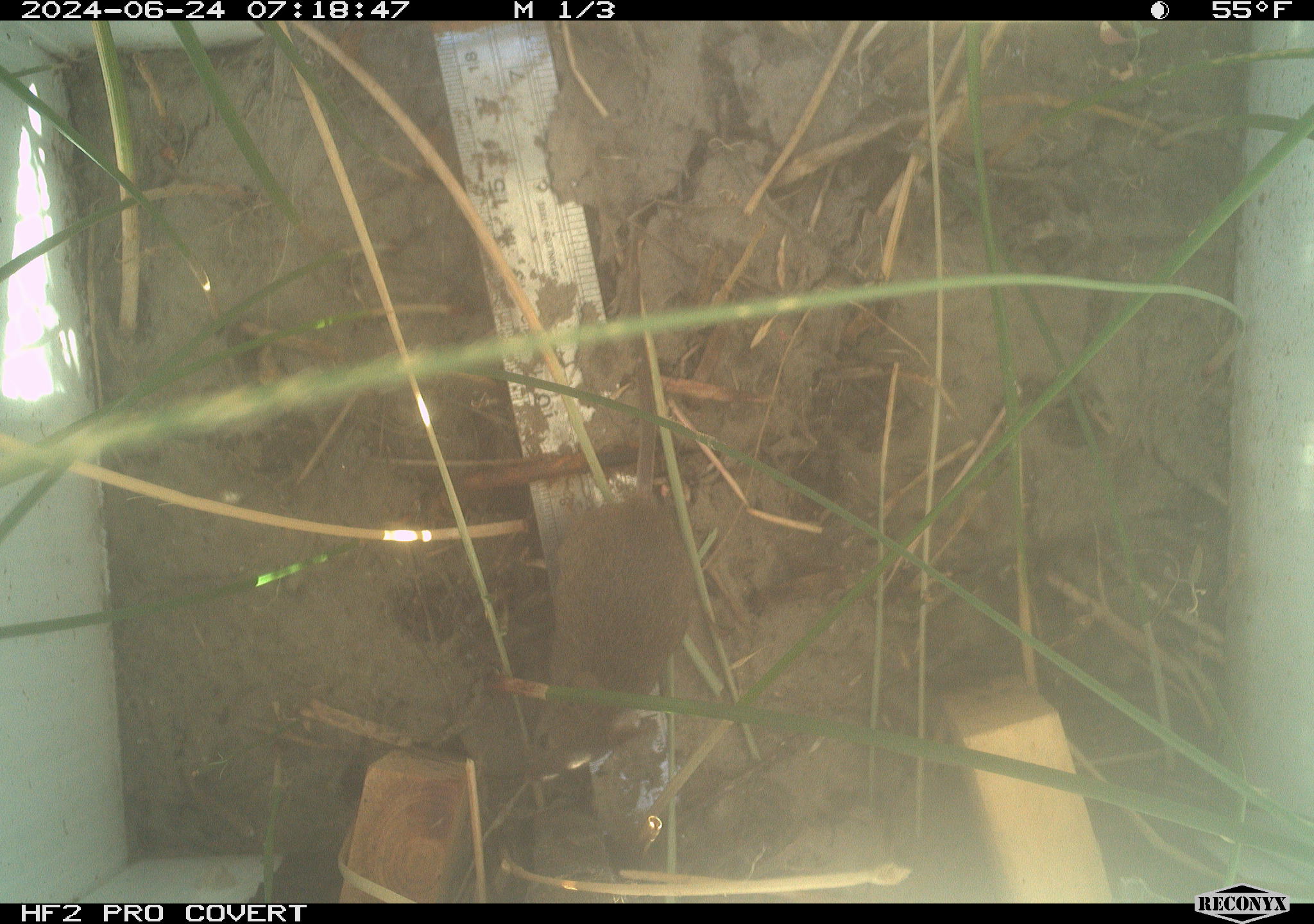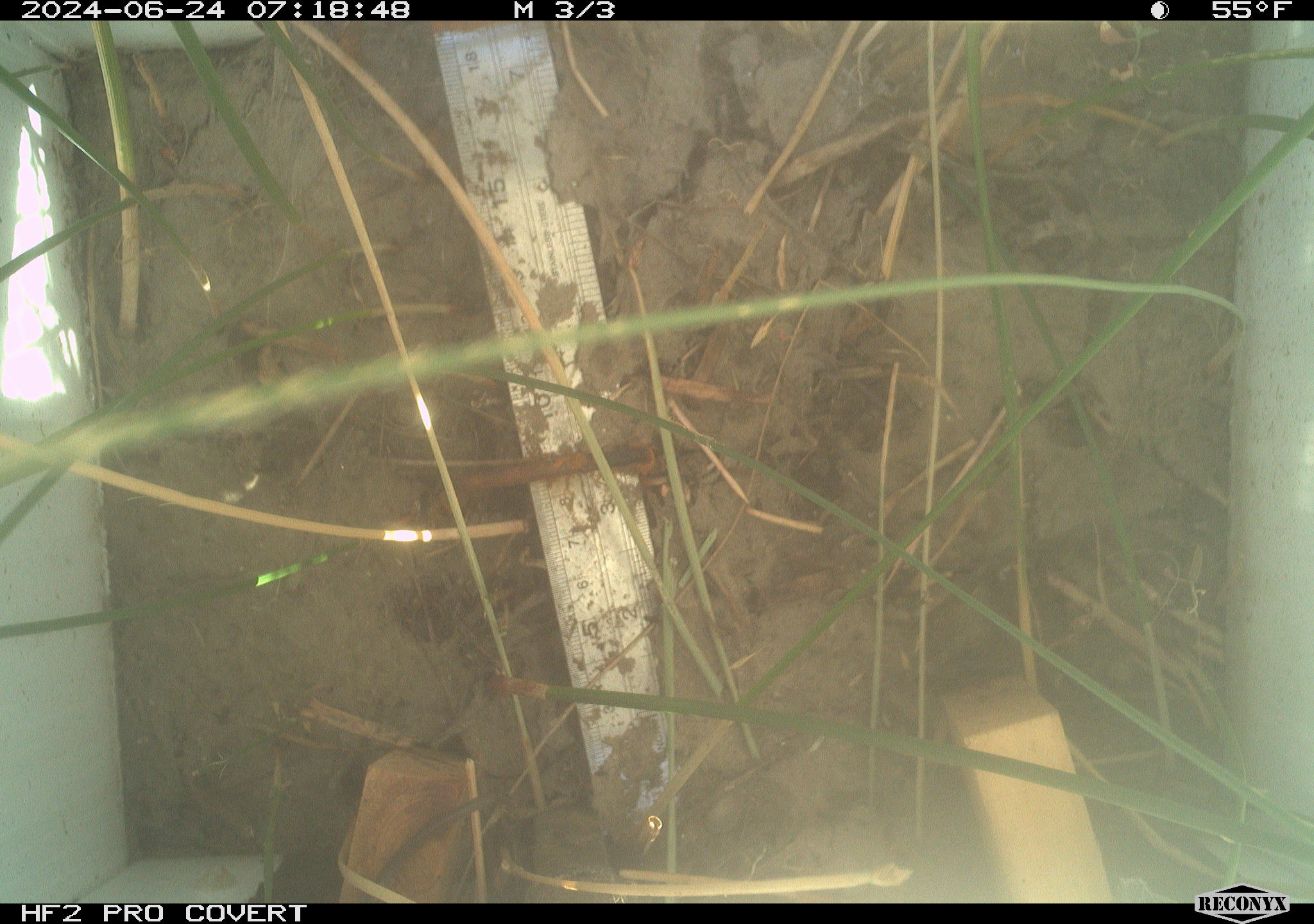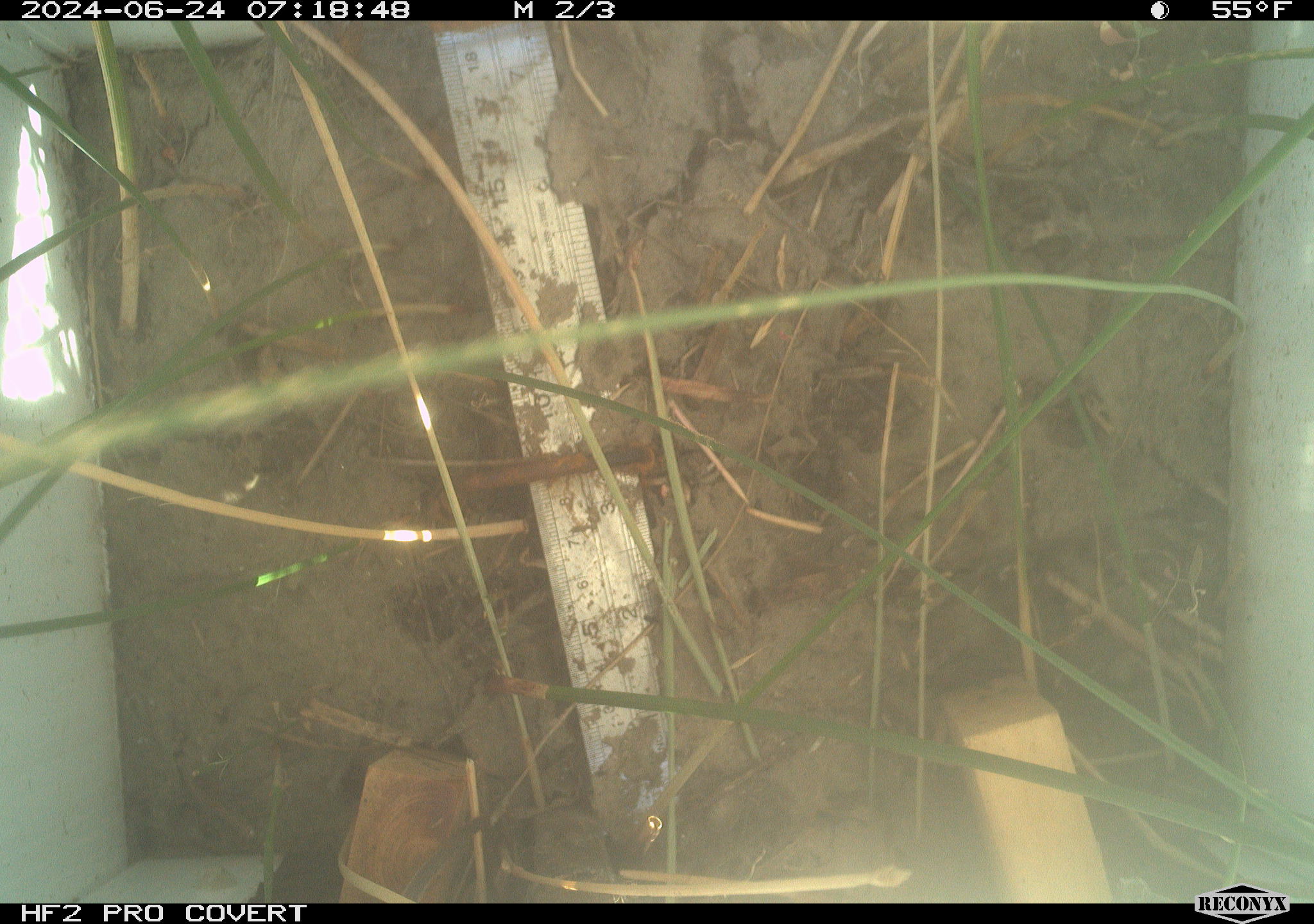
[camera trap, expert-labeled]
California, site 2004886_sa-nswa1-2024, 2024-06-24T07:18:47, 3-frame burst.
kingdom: Animalia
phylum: Chordata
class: Mammalia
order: Rodentia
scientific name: Rodentia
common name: rodent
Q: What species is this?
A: Rodent (Rodentia).